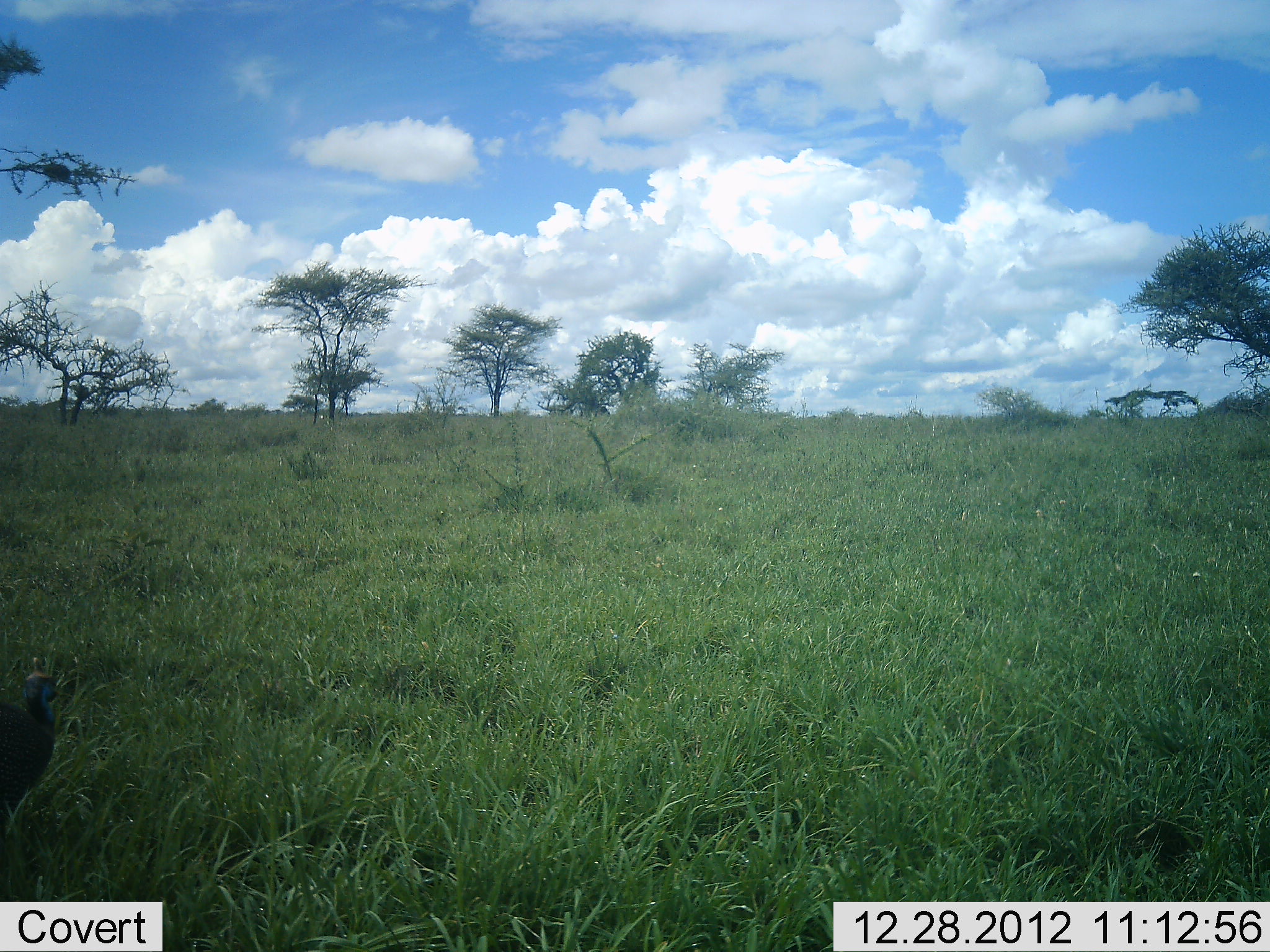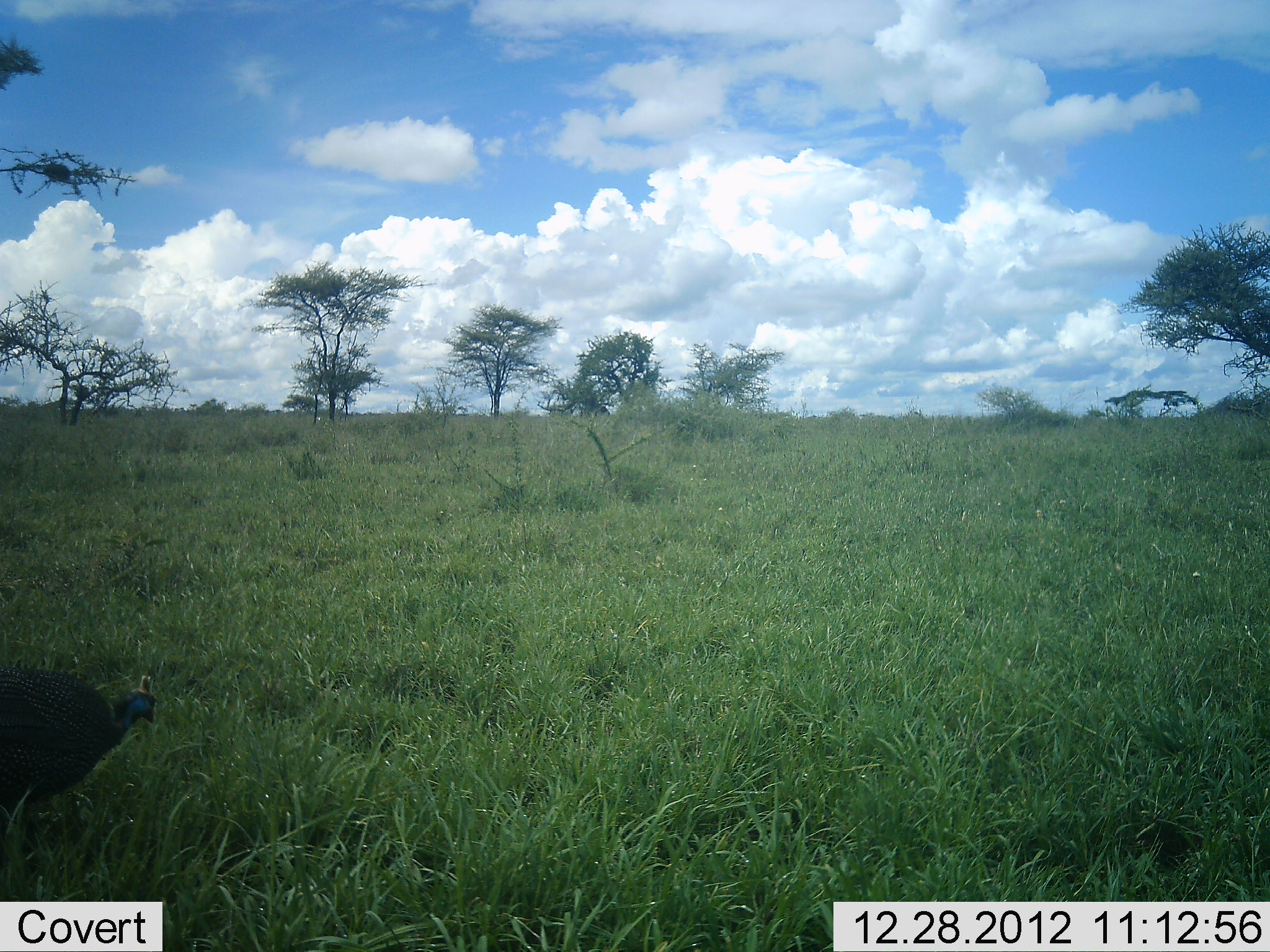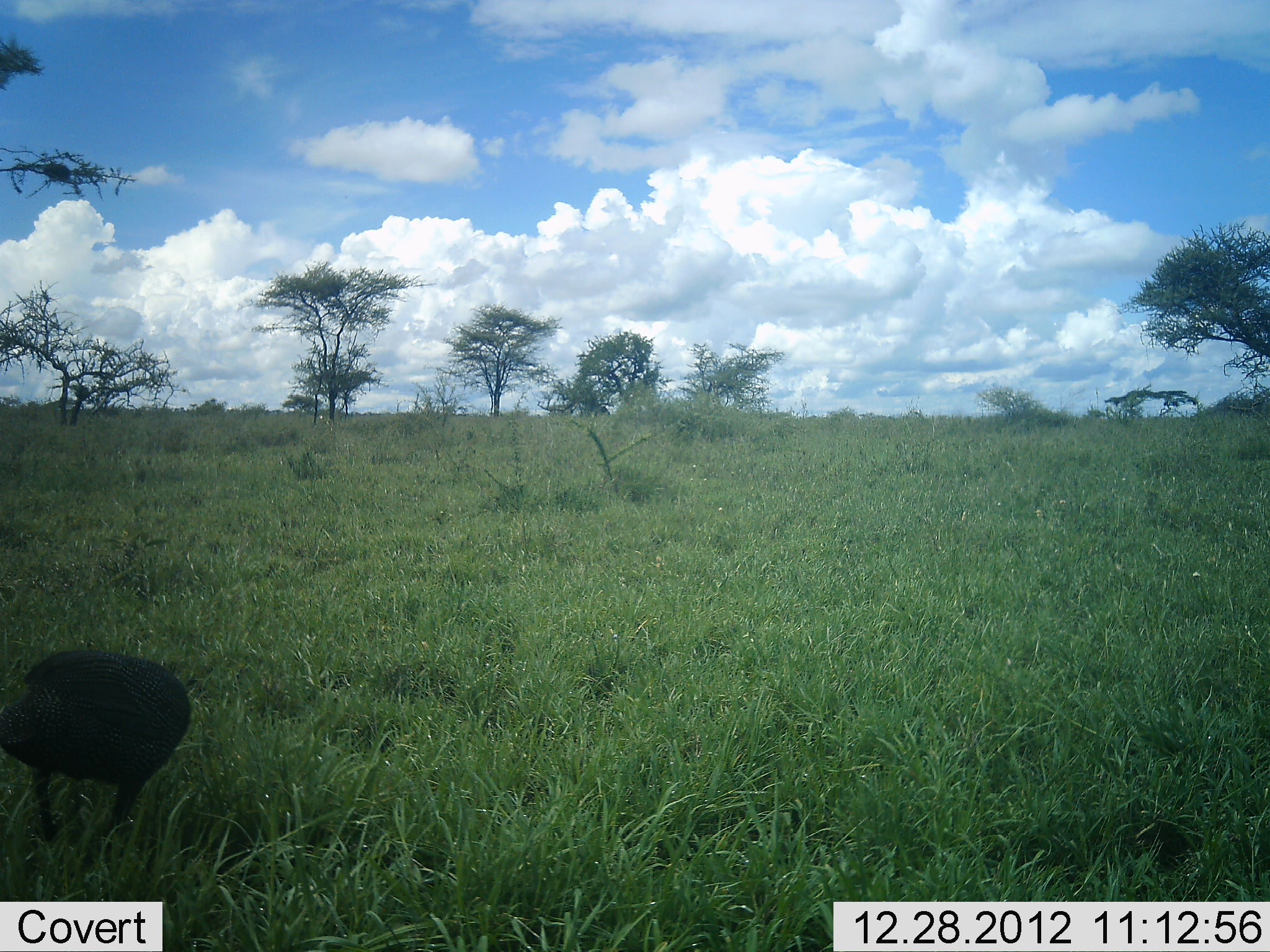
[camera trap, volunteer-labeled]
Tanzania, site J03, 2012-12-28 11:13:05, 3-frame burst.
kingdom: Animalia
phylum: Chordata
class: Aves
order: Galliformes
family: Numididae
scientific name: Numididae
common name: guinea fowl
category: guineafowl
Guineafowl (guinea fowl) (Numididae), count 1. Behavior (volunteer vote fractions): standing 7%, resting 0%, moving 93%, interacting 0%. Young present (vote fraction): 0%. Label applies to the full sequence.